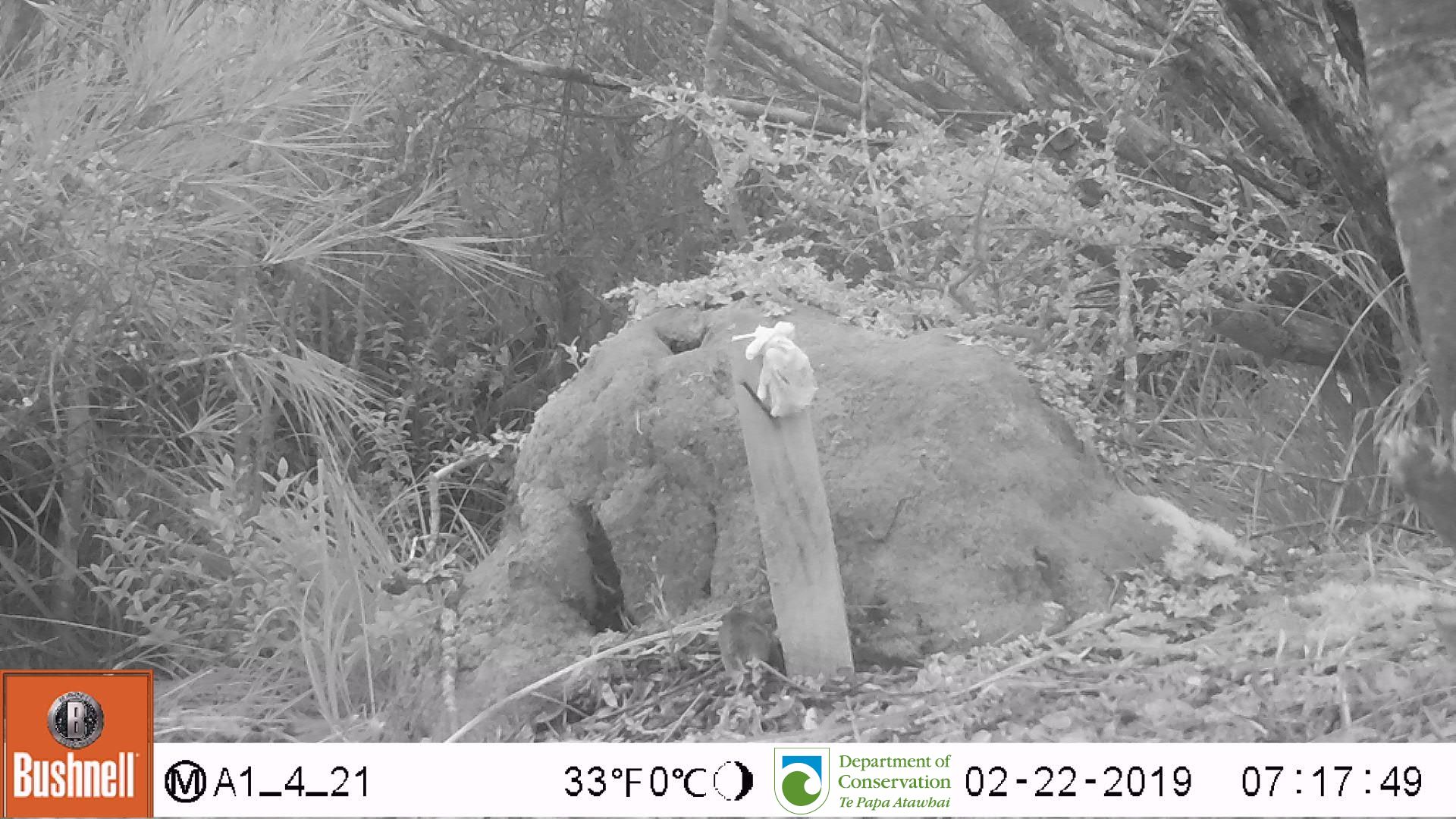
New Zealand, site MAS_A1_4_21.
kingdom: Animalia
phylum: Chordata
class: Mammalia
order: Rodentia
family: Muridae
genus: Mus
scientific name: Mus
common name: mouse